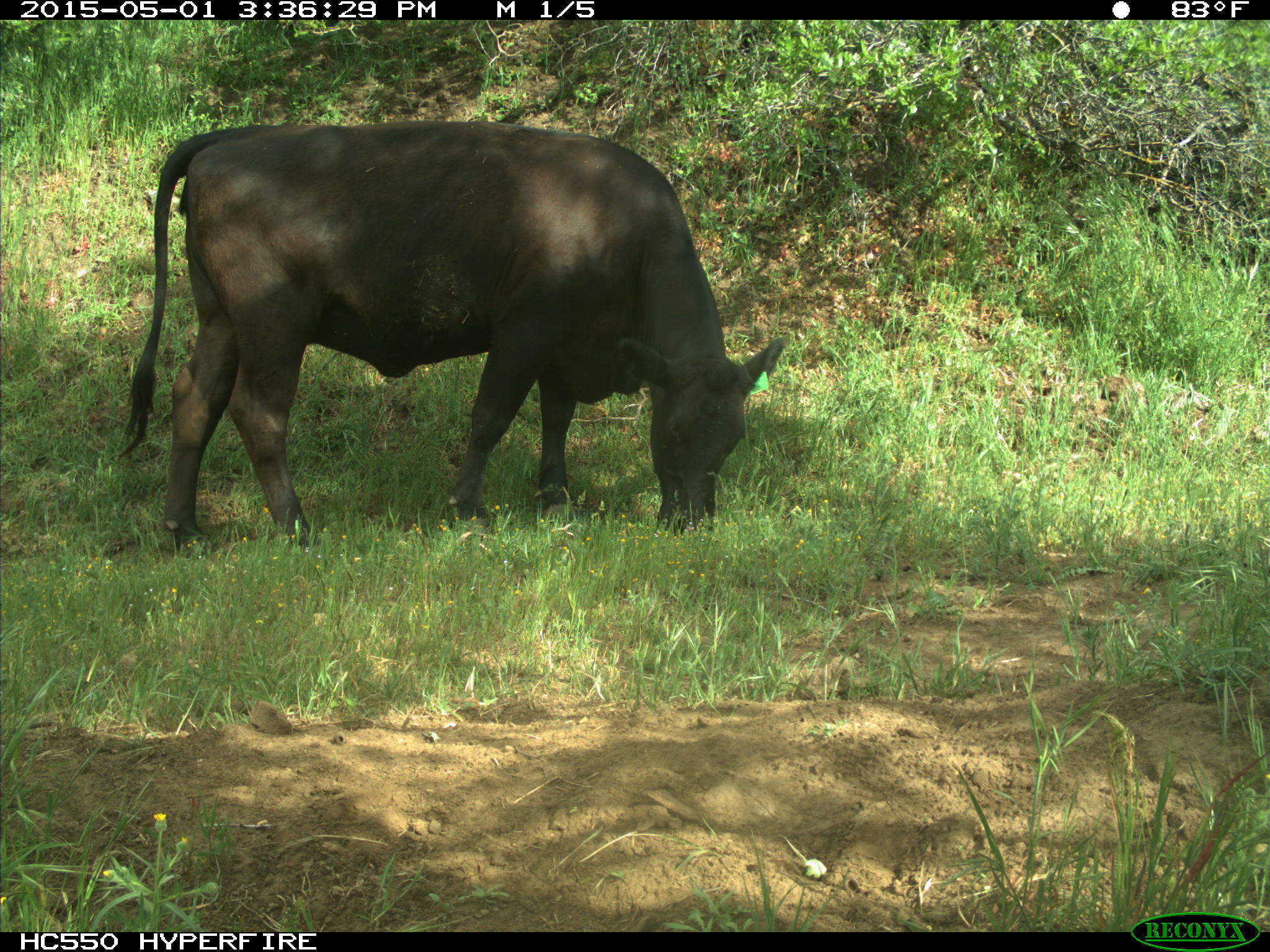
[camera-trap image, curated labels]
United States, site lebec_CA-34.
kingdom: Animalia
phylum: Chordata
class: Mammalia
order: Artiodactyla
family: Bovidae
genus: Bos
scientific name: Bos taurus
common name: domestic cow